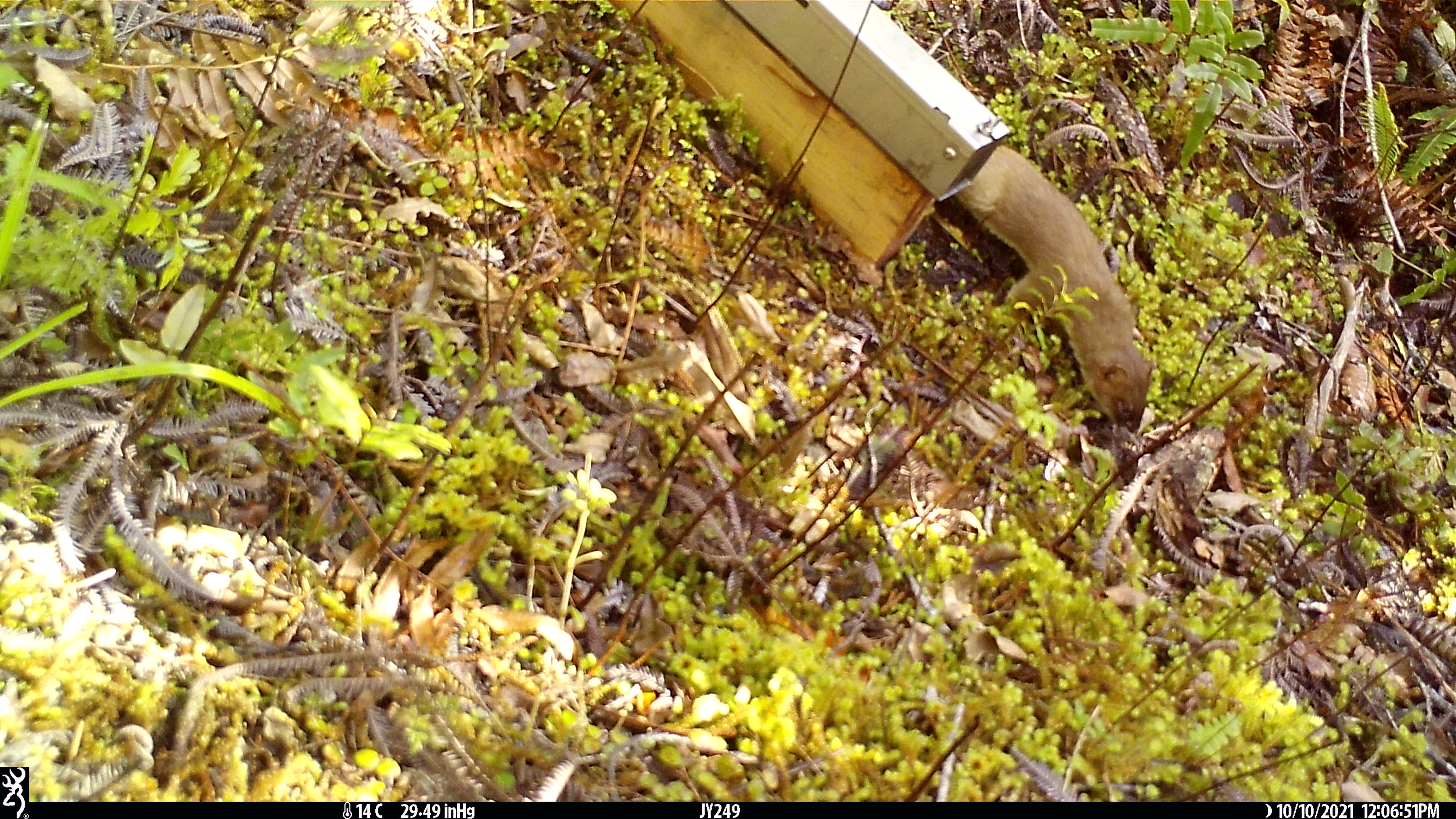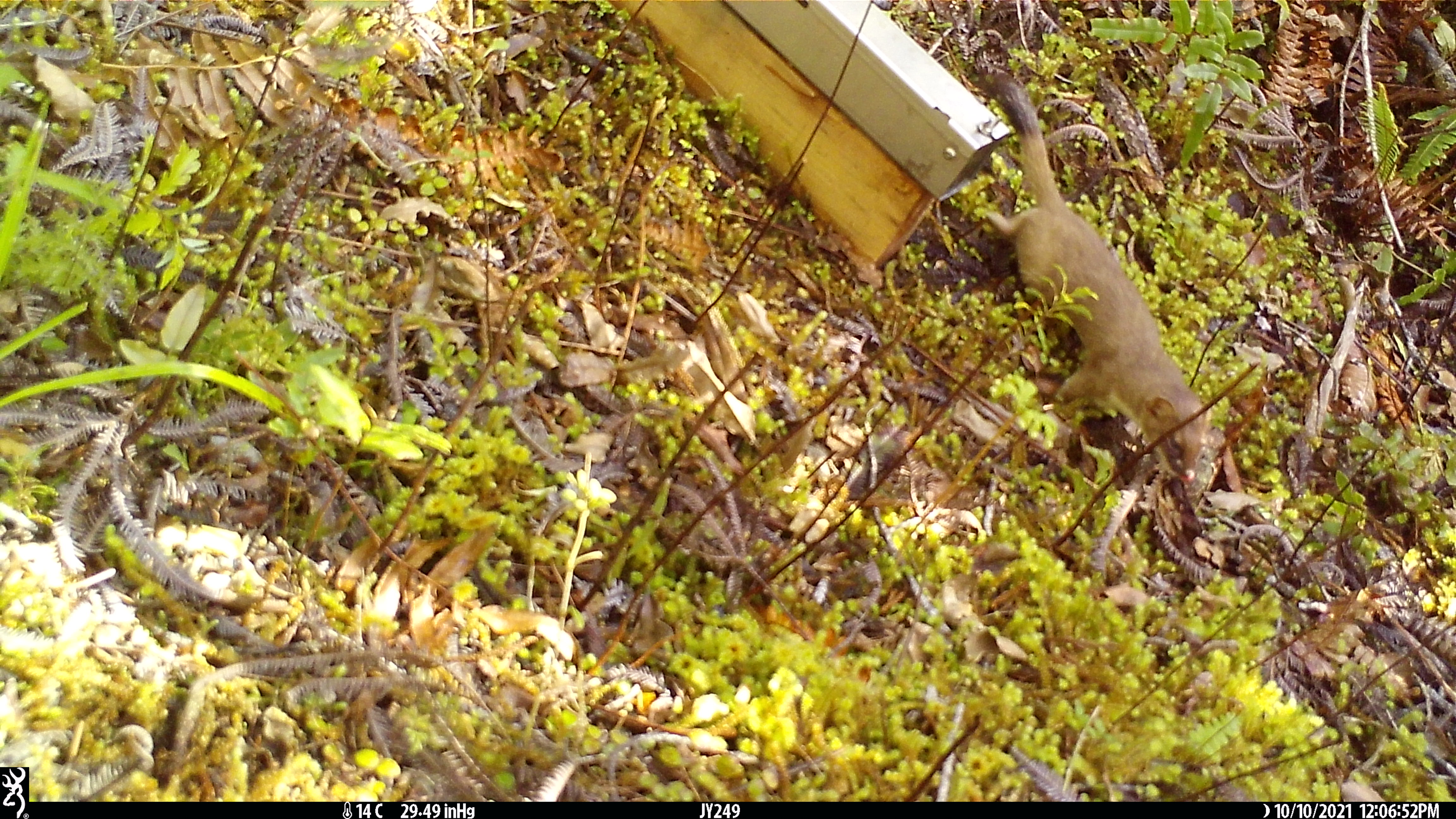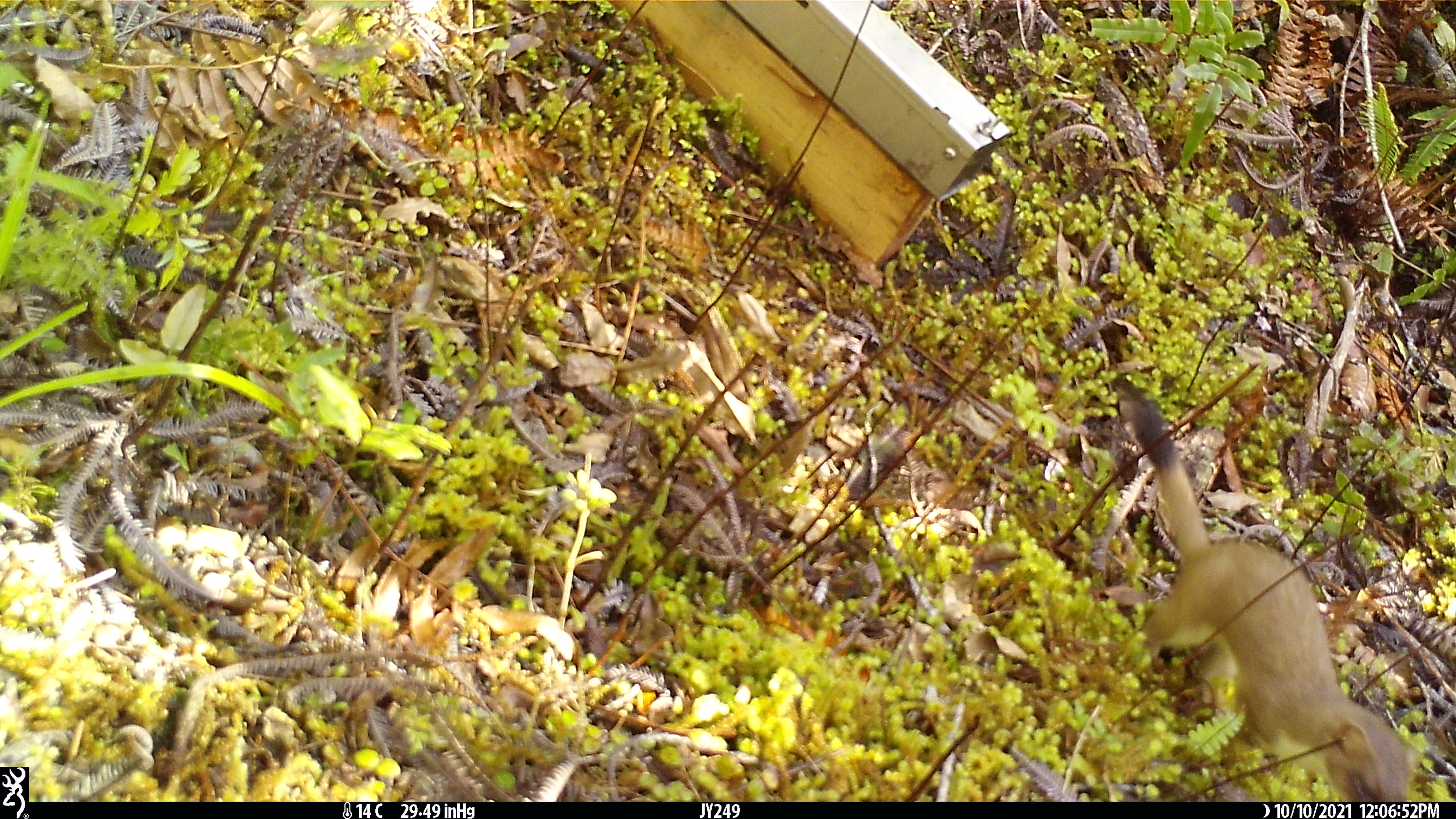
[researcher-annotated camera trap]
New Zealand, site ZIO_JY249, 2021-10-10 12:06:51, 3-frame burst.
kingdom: Animalia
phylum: Chordata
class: Mammalia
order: Carnivora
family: Mustelidae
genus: Mustela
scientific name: Mustela erminea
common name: stoat